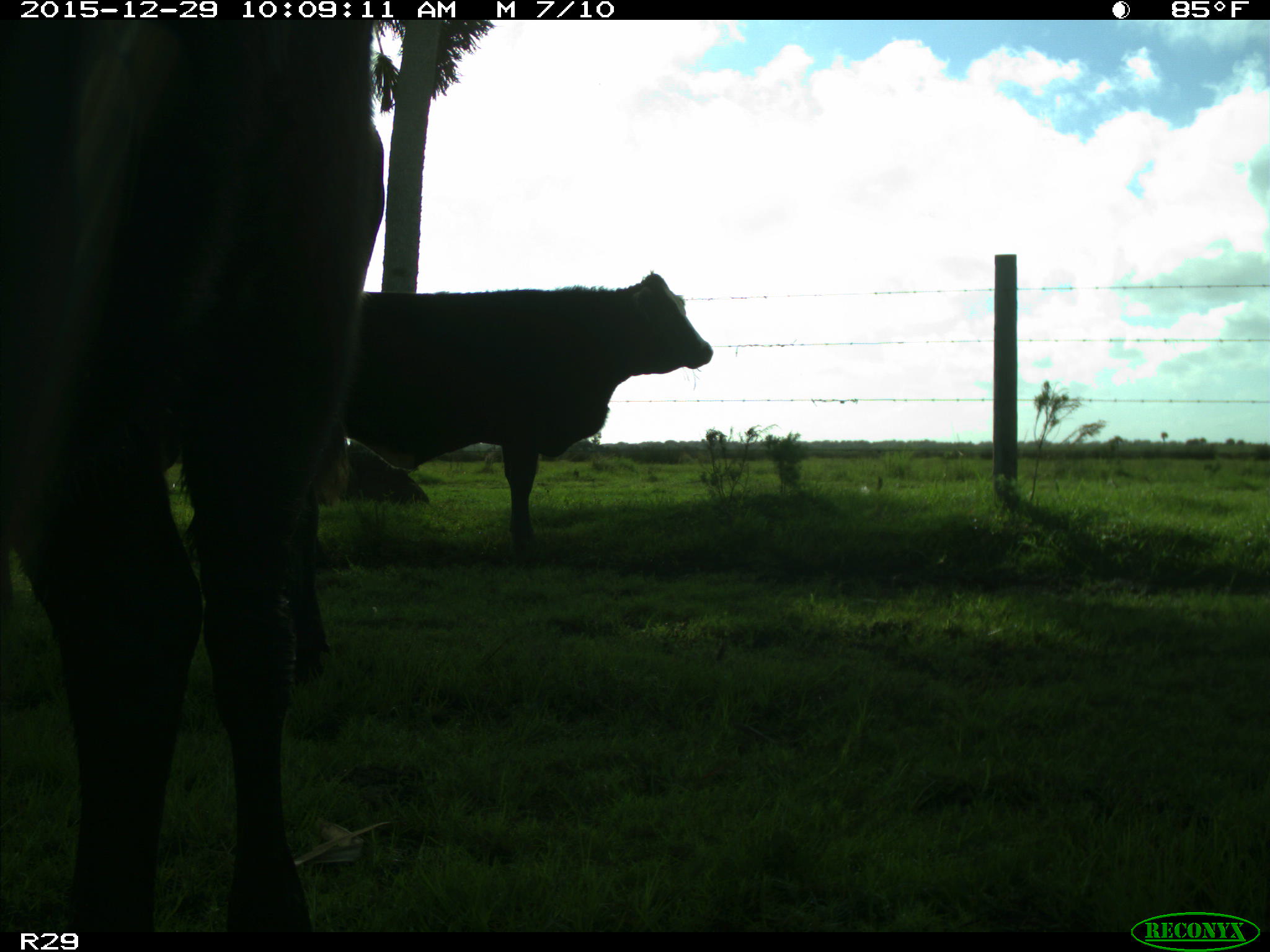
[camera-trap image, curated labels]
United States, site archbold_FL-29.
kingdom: Animalia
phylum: Chordata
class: Mammalia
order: Artiodactyla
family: Bovidae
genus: Bos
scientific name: Bos taurus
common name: domestic cow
Bos taurus (domestic cow).